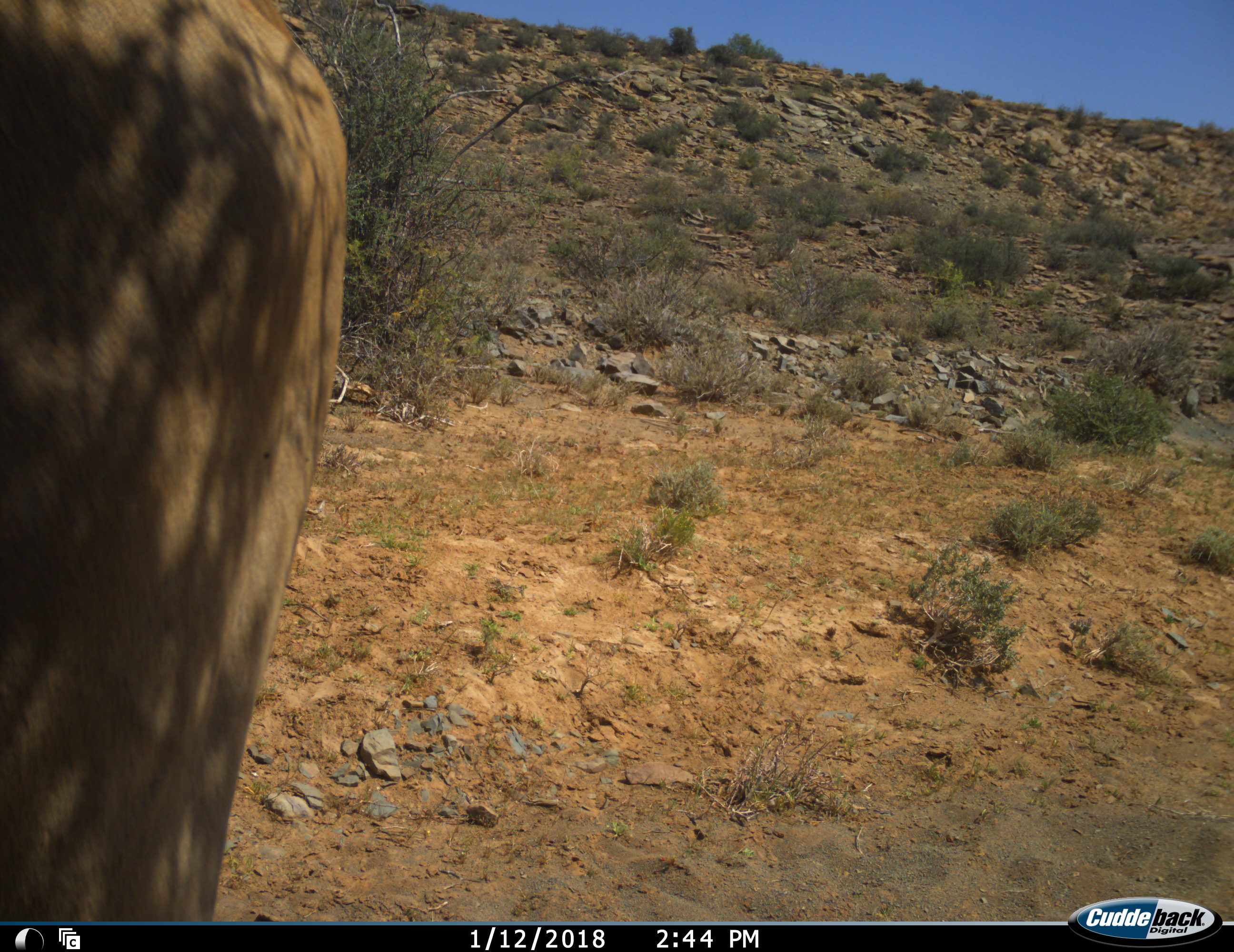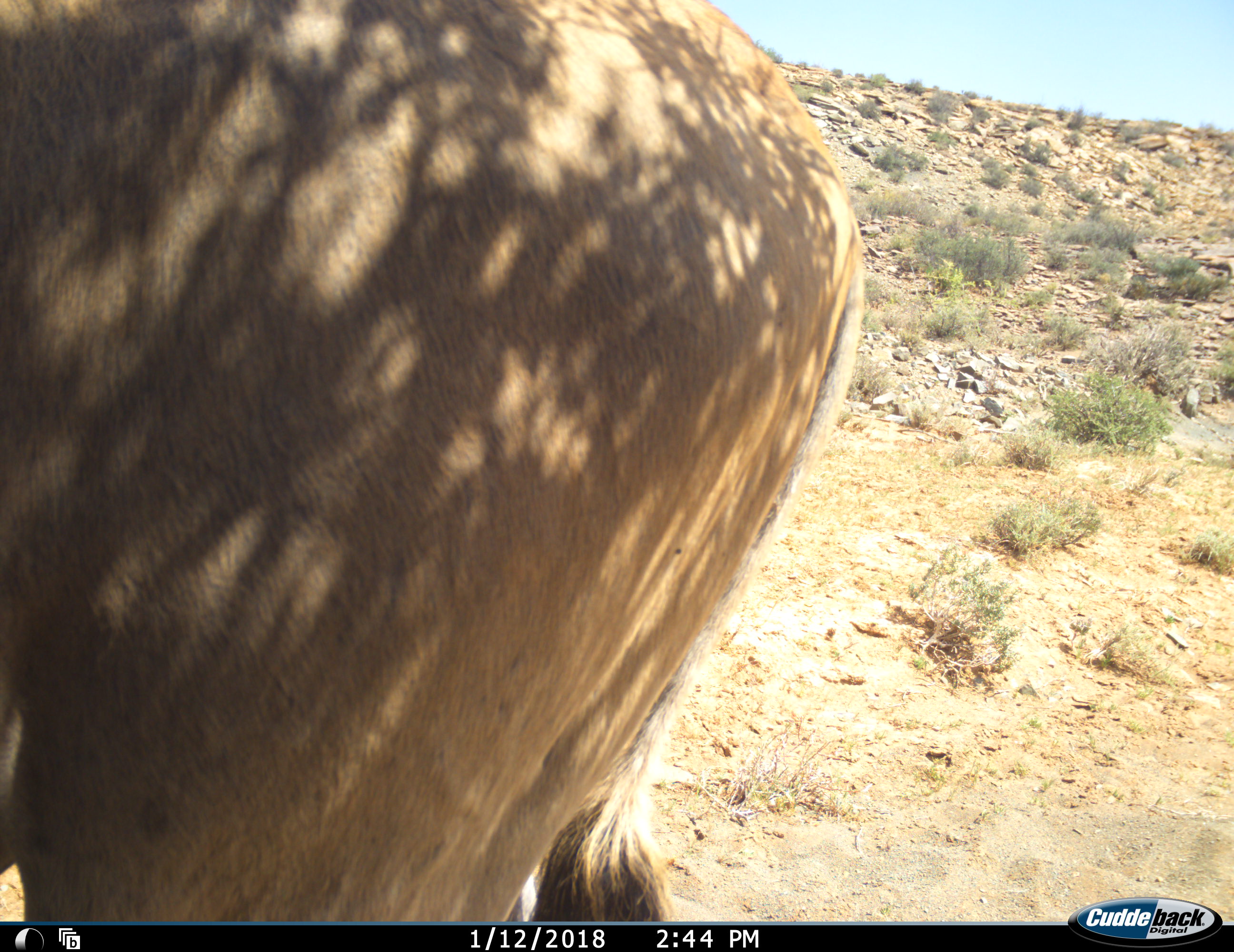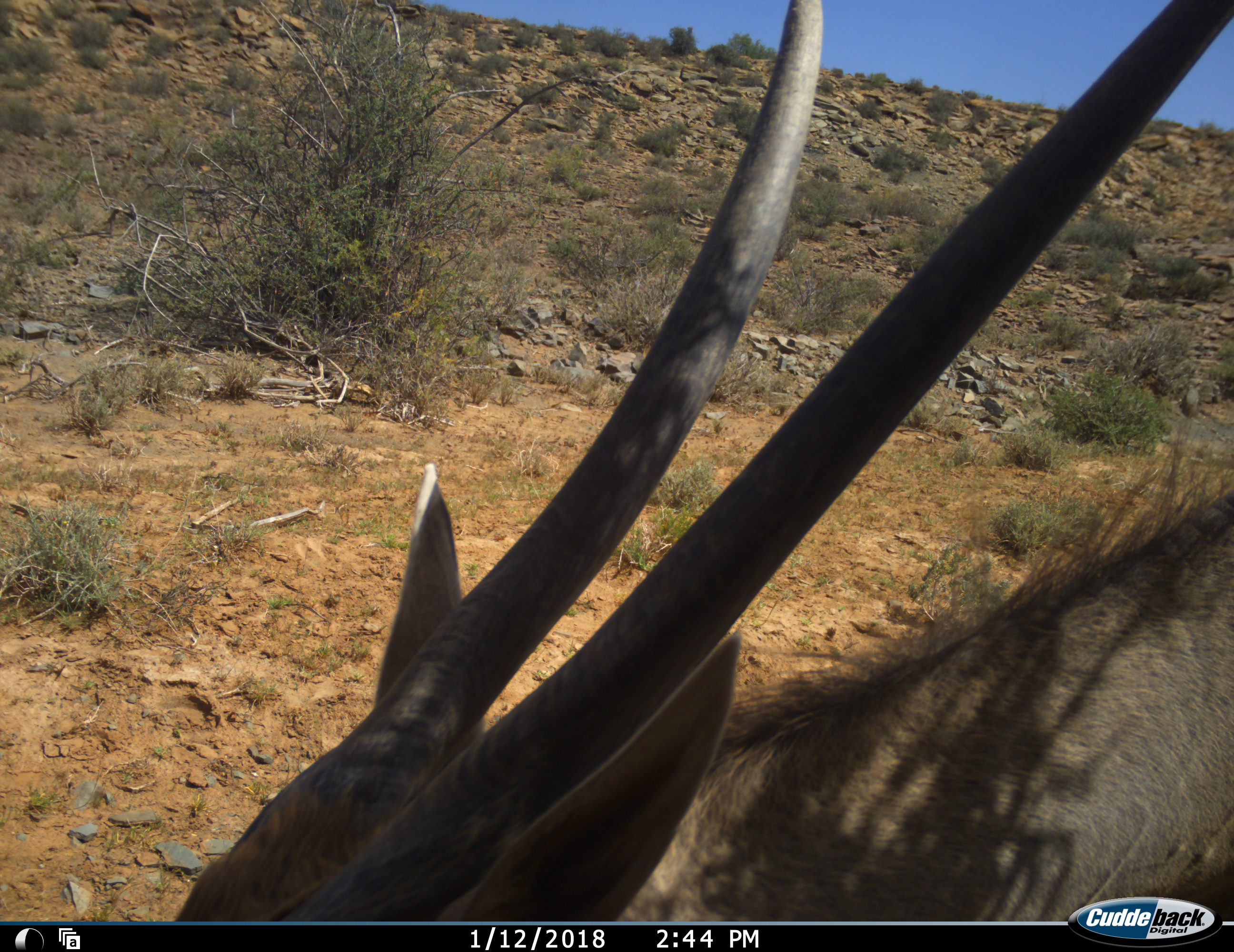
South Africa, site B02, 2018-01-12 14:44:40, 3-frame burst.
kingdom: Animalia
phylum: Chordata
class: Mammalia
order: Artiodactyla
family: Bovidae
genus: Tragelaphus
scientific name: Tragelaphus oryx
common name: eland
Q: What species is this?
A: Eland (Tragelaphus oryx).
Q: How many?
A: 1.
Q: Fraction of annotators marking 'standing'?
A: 50%.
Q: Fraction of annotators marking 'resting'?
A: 12%.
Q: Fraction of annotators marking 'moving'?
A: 75%.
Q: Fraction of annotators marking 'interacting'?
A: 0%.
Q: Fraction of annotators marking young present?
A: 0%.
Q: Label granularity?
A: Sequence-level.